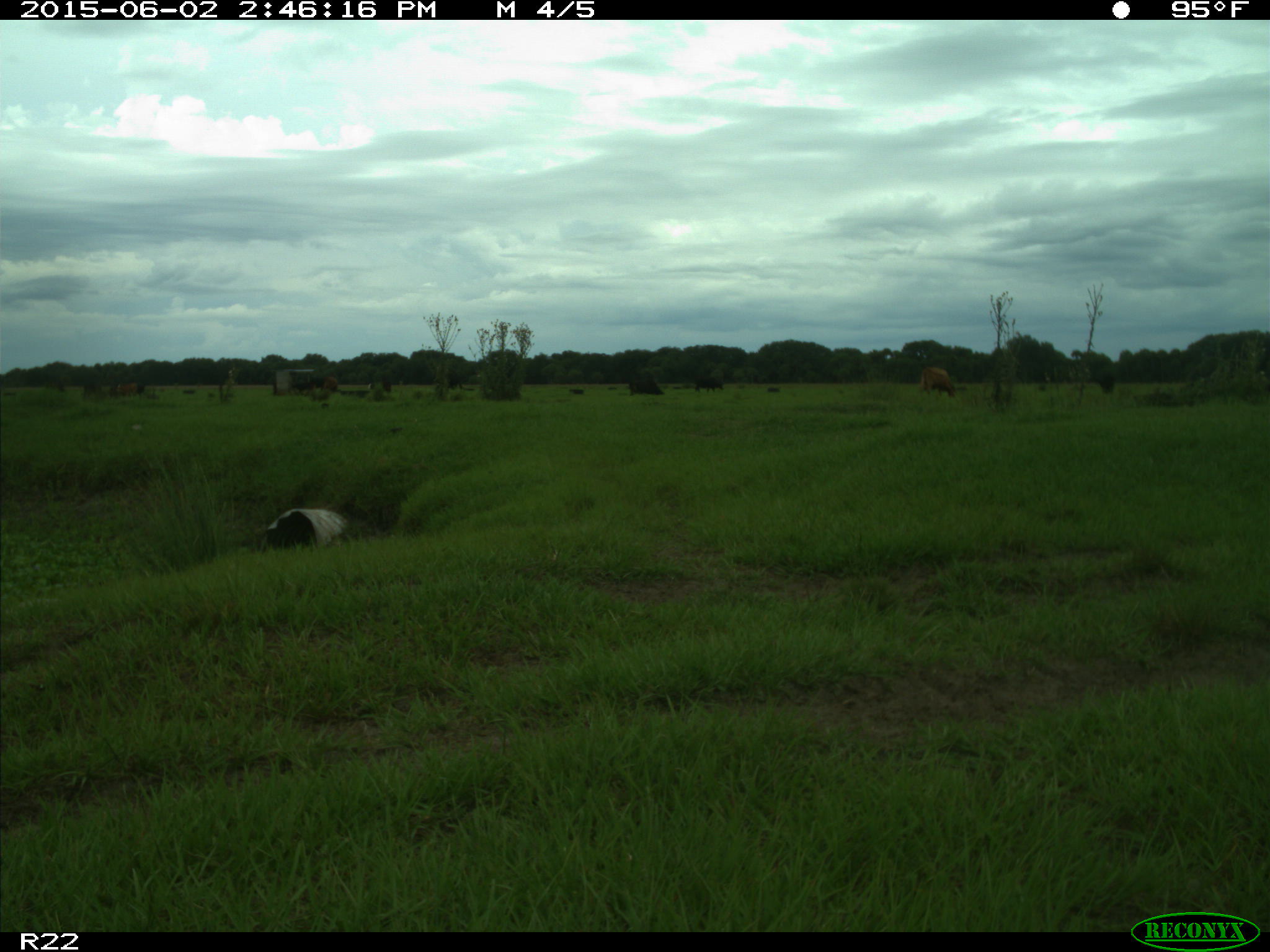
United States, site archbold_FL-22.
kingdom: Animalia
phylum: Chordata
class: Mammalia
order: Artiodactyla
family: Bovidae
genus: Bos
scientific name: Bos taurus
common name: domestic cow